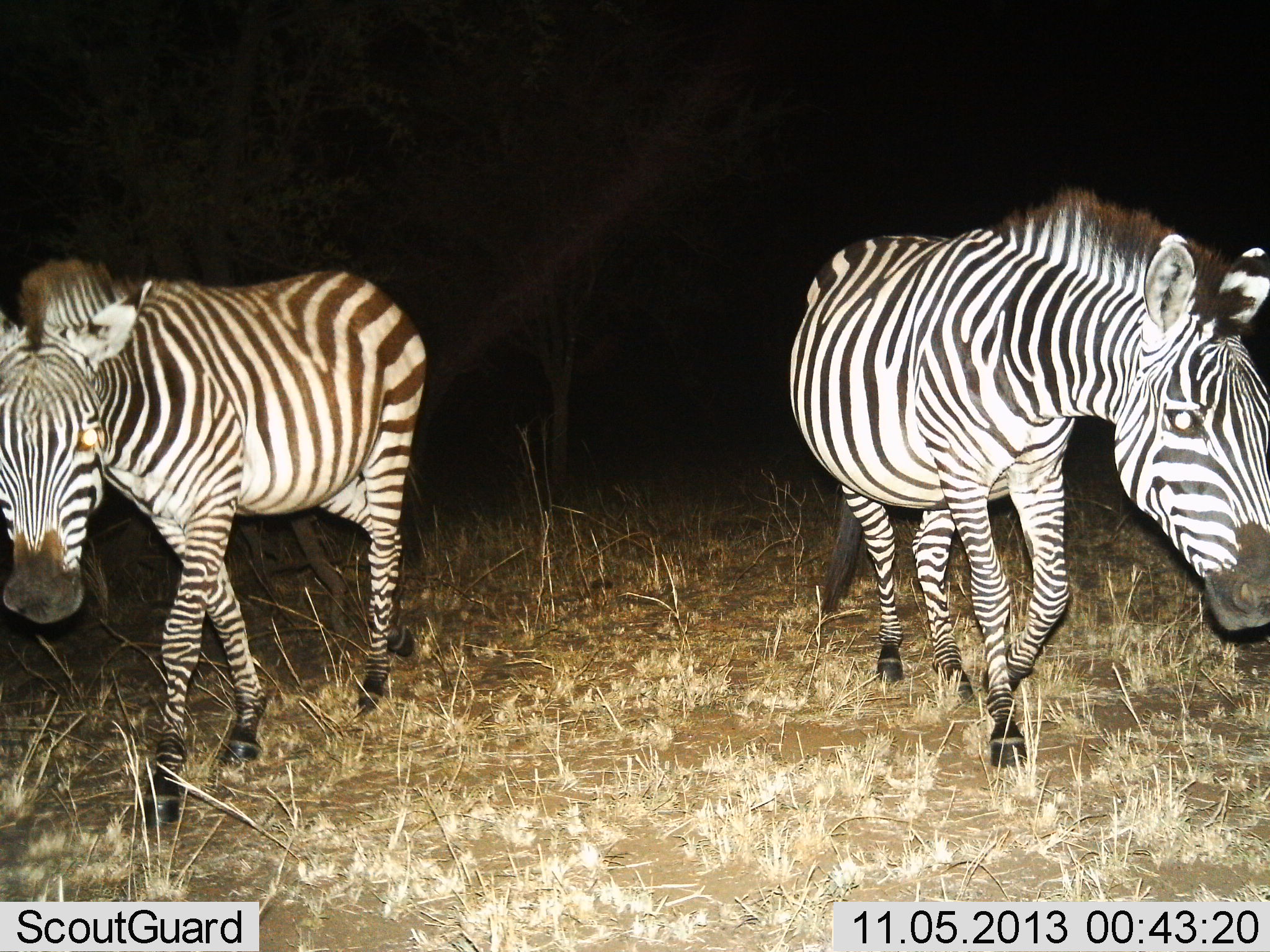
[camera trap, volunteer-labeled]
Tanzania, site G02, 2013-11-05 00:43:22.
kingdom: Animalia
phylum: Chordata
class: Mammalia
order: Perissodactyla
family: Equidae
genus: Equus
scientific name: Equus quagga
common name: plains zebra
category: zebra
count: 2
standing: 20%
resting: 0%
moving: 80%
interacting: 0%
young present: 10%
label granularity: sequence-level